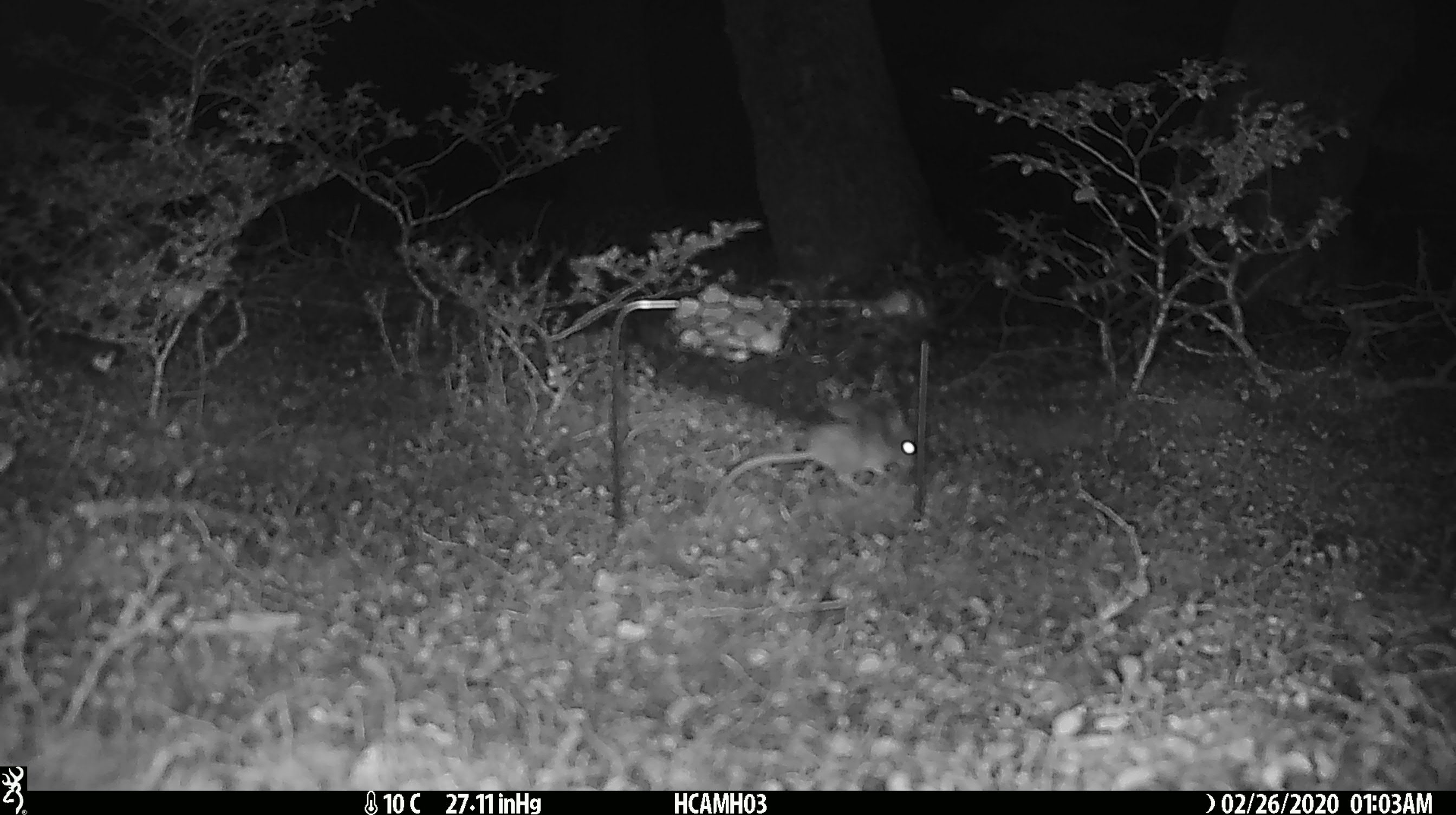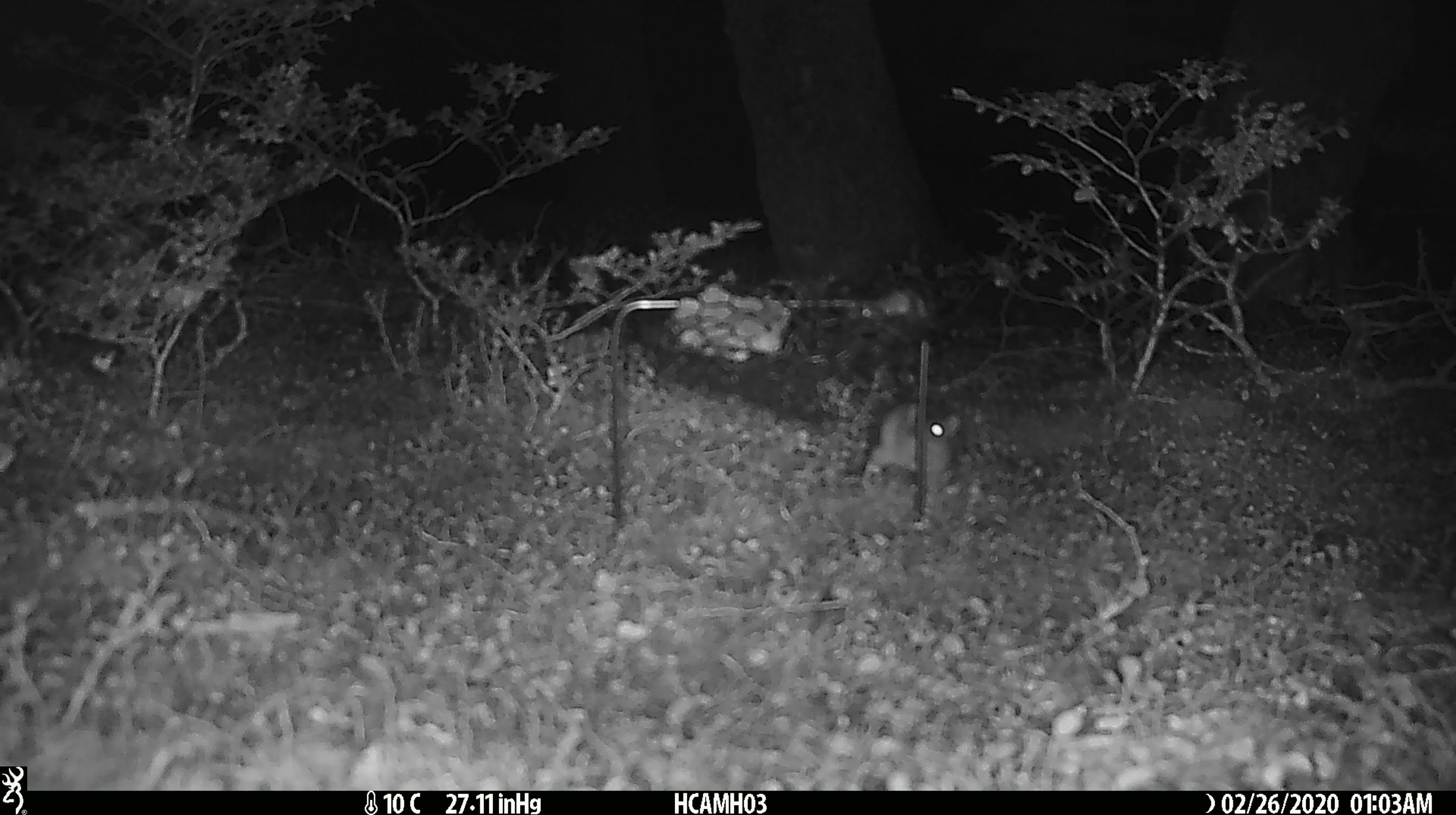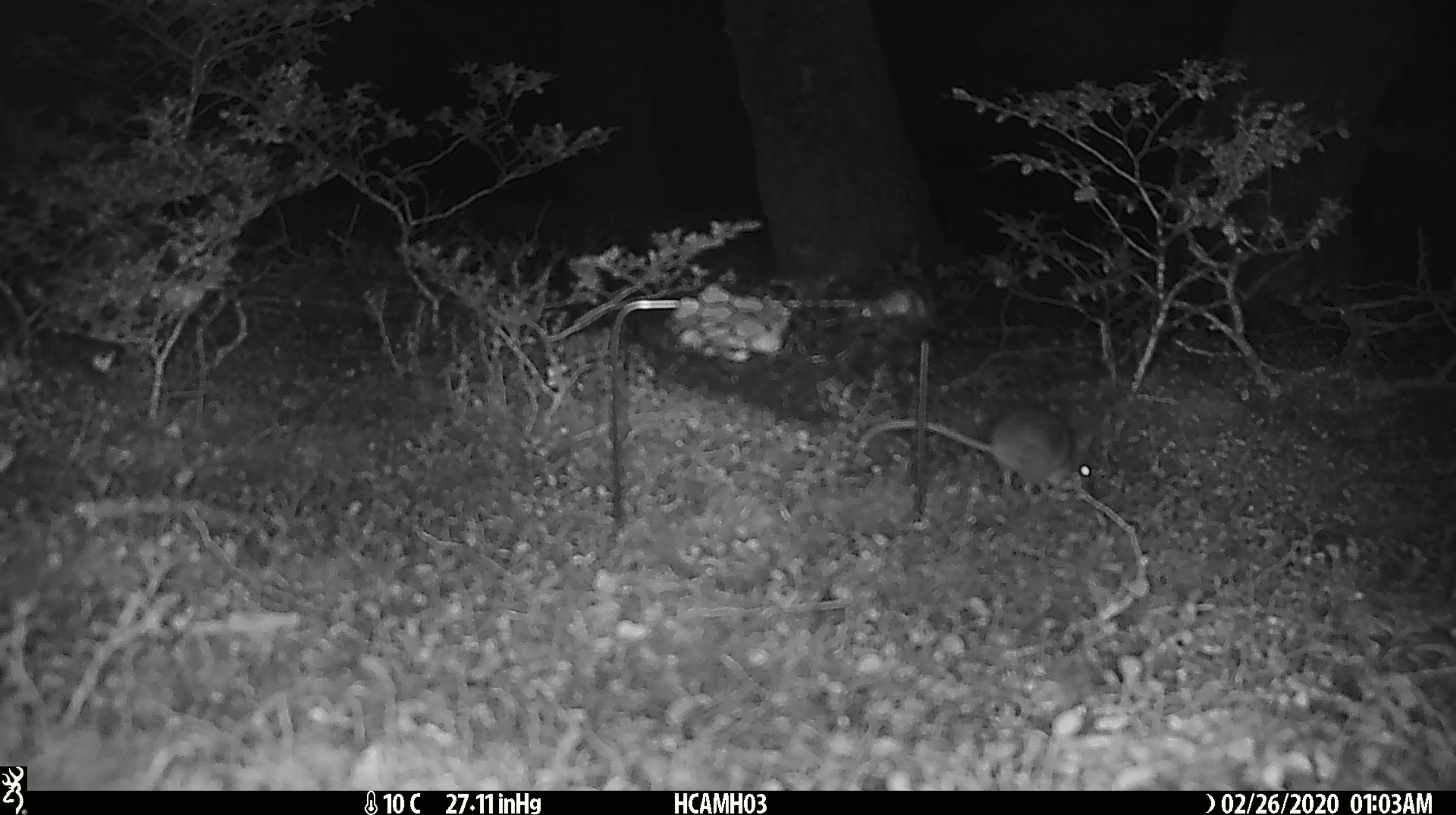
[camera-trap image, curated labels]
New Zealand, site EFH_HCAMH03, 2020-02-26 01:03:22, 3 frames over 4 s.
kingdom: Animalia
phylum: Chordata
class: Mammalia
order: Rodentia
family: Muridae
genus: Mus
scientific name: Mus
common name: mouse